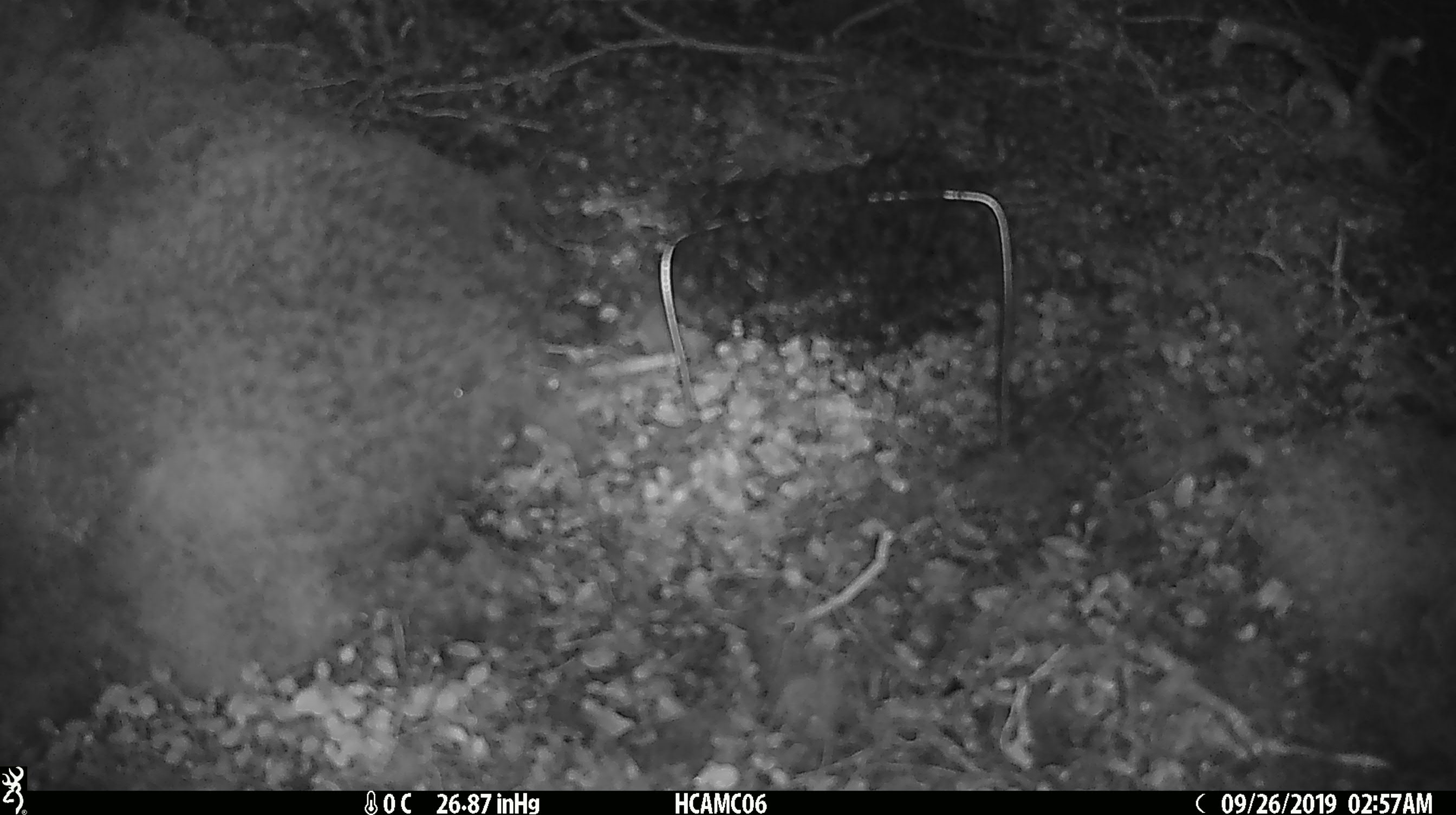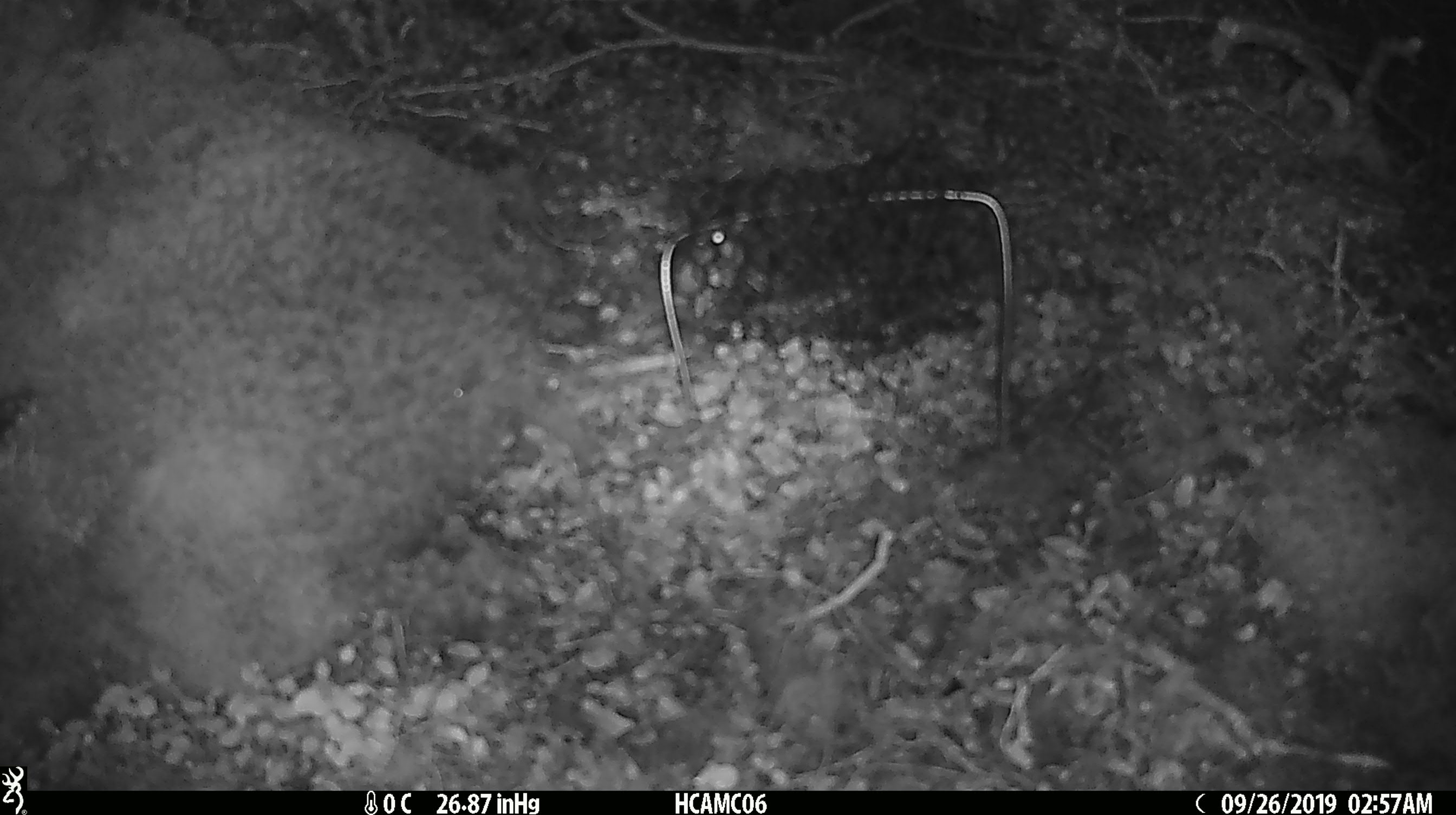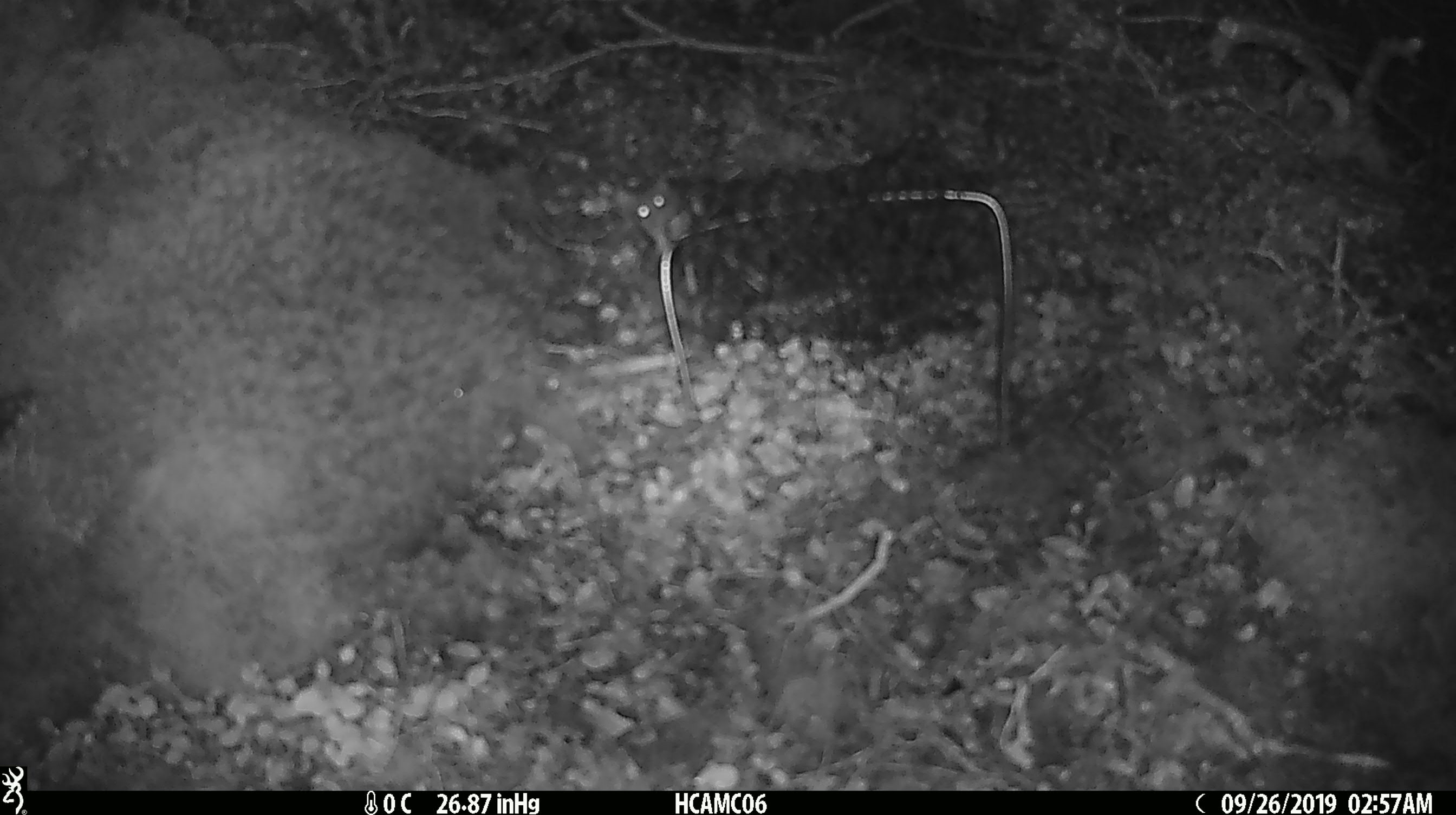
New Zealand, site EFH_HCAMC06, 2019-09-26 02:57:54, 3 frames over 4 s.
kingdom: Animalia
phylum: Chordata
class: Mammalia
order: Rodentia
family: Muridae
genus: Mus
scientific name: Mus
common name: mouse